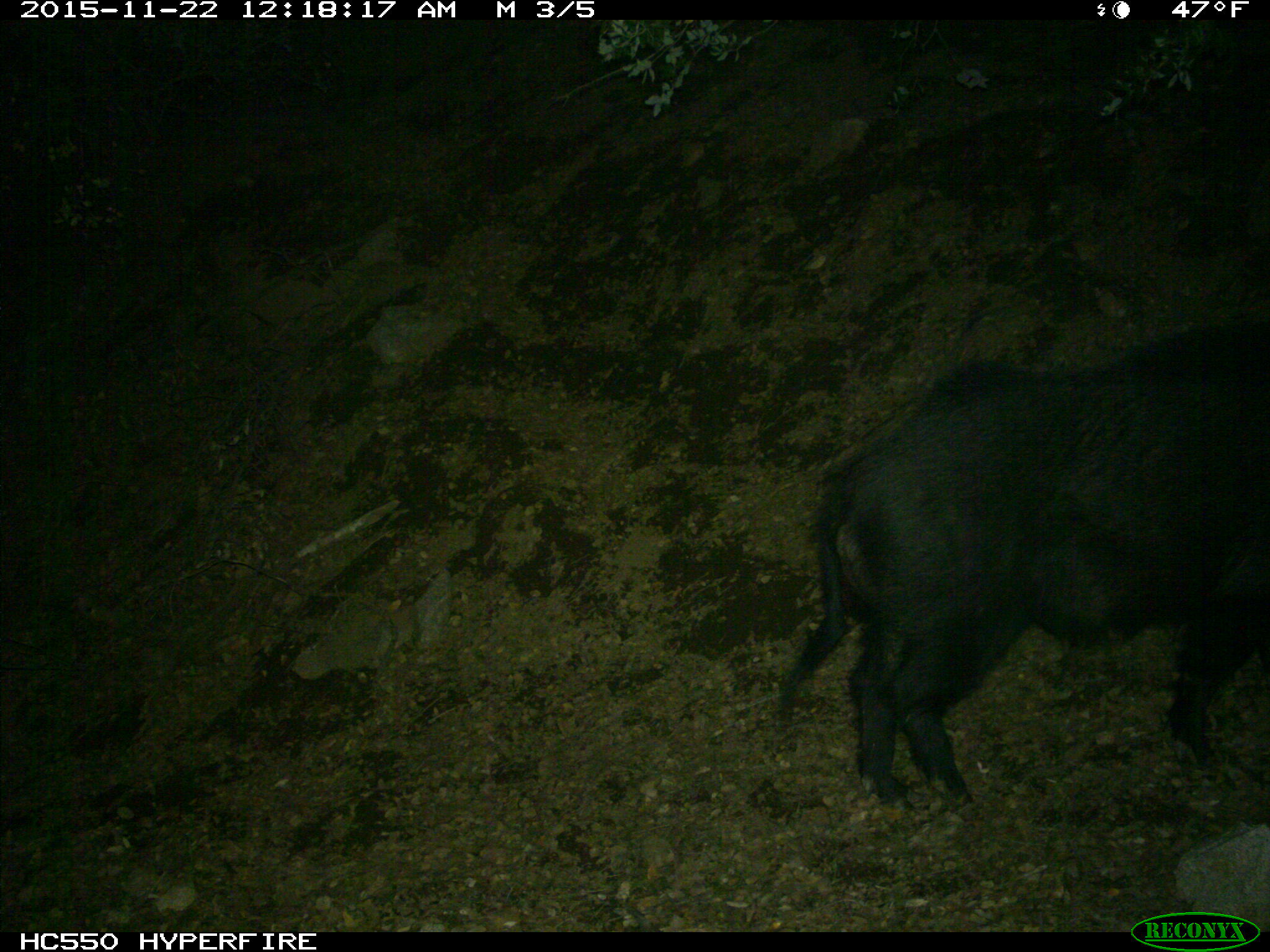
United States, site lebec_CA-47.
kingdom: Animalia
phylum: Chordata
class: Mammalia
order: Artiodactyla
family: Suidae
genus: Sus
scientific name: Sus scrofa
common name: wild boar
Sus scrofa (wild boar).